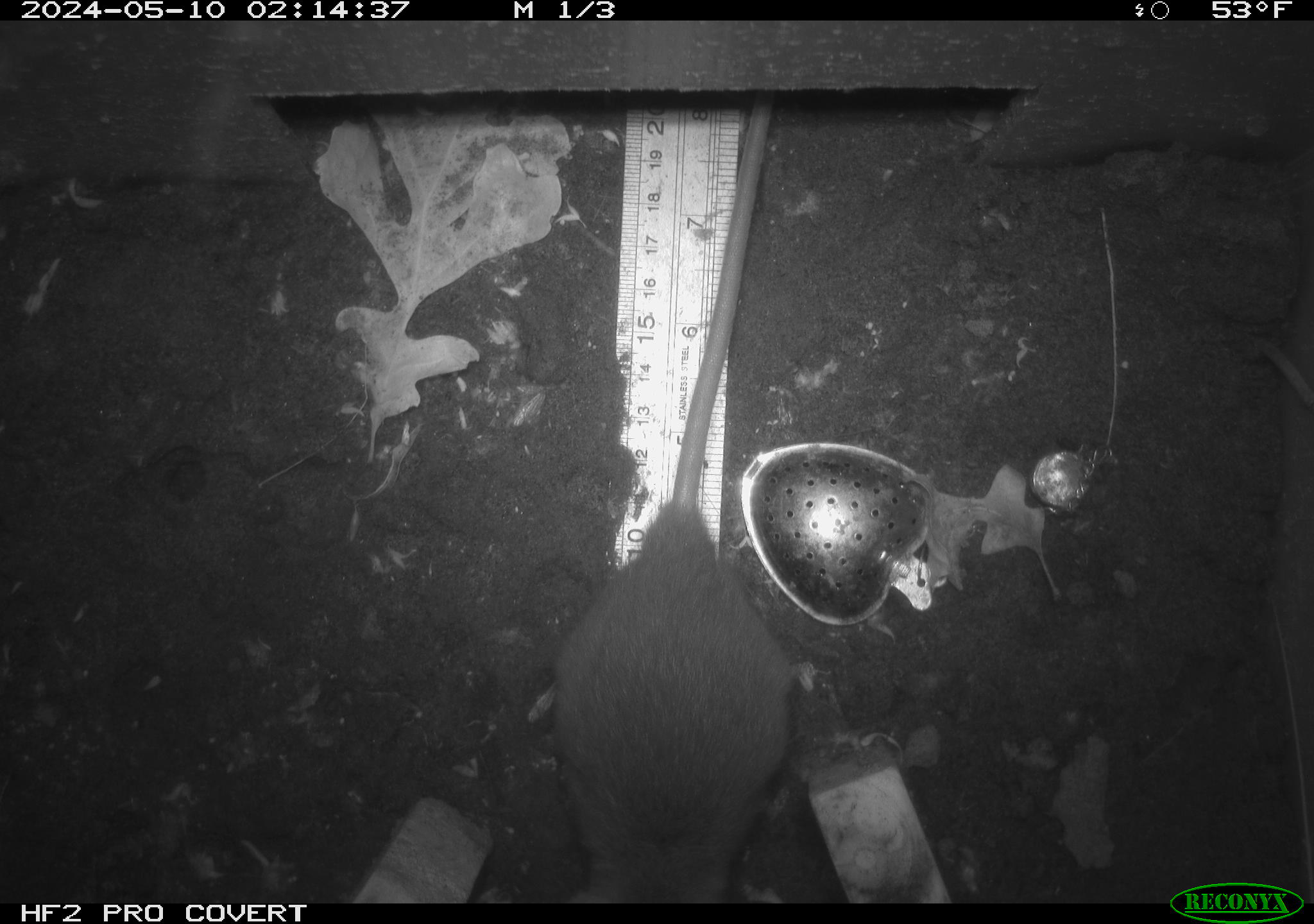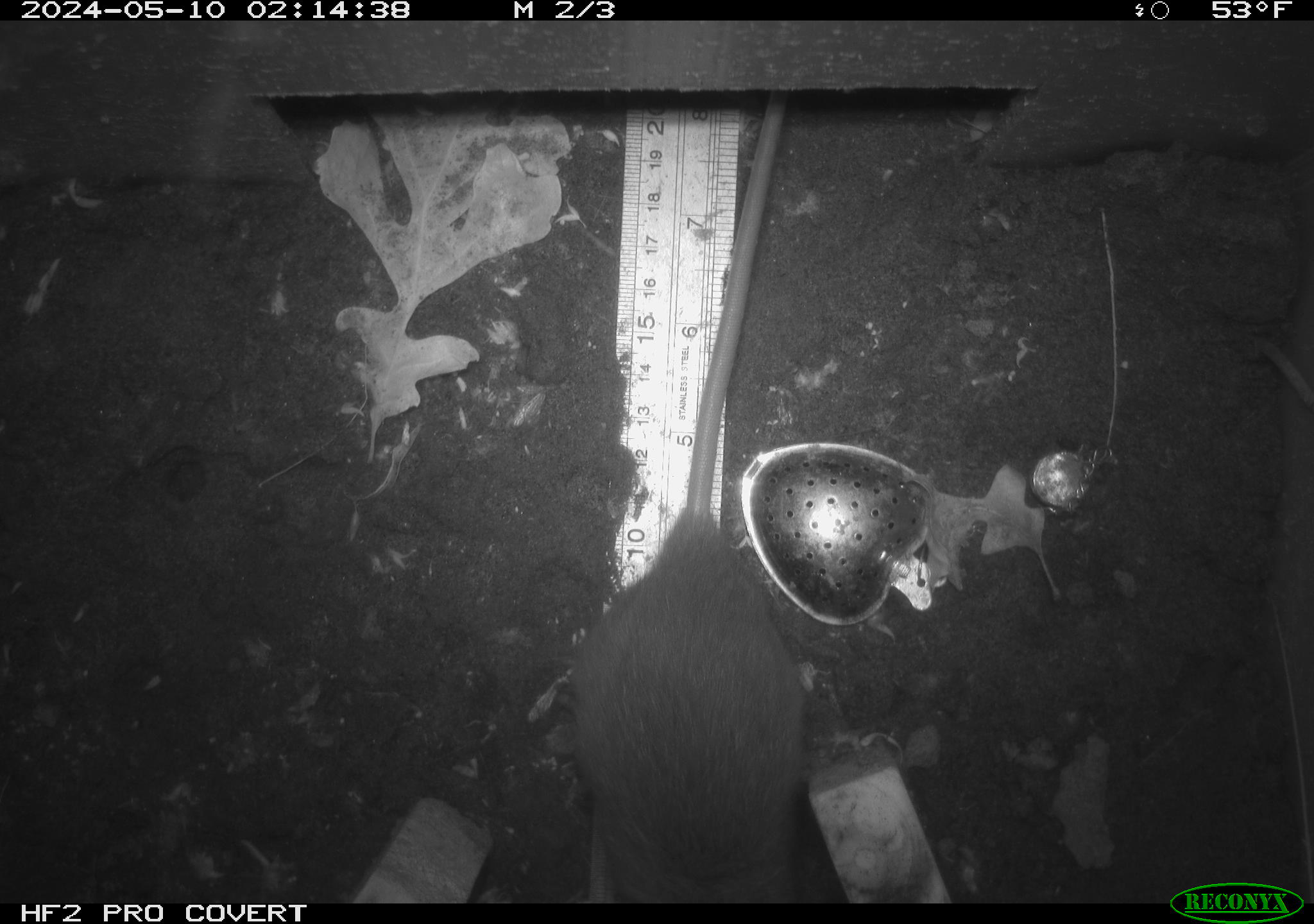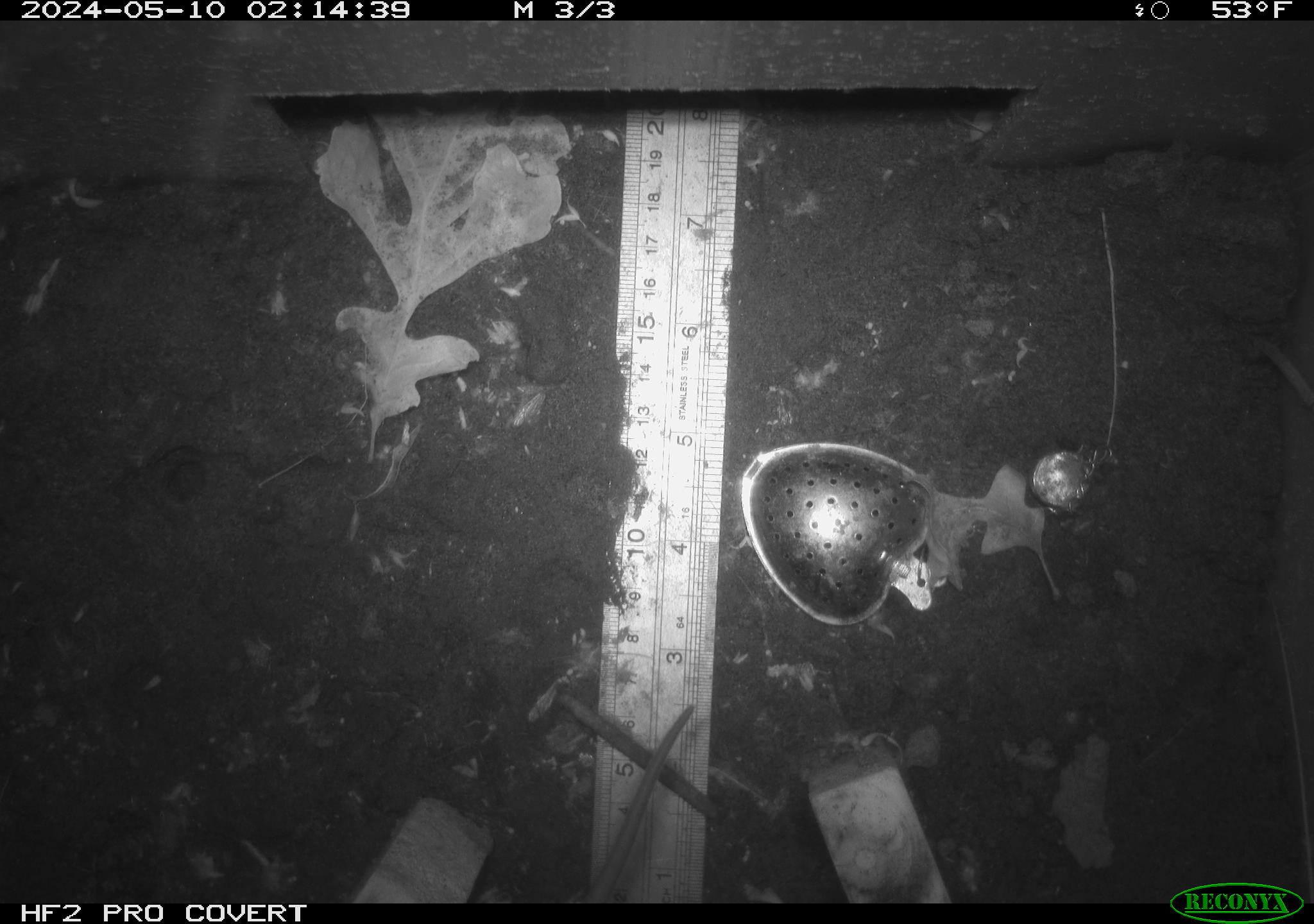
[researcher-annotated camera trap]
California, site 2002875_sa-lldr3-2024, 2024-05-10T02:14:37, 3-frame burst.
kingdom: Animalia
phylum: Chordata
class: Mammalia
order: Rodentia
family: Muridae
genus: Rattus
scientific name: Rattus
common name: rat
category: rattus species